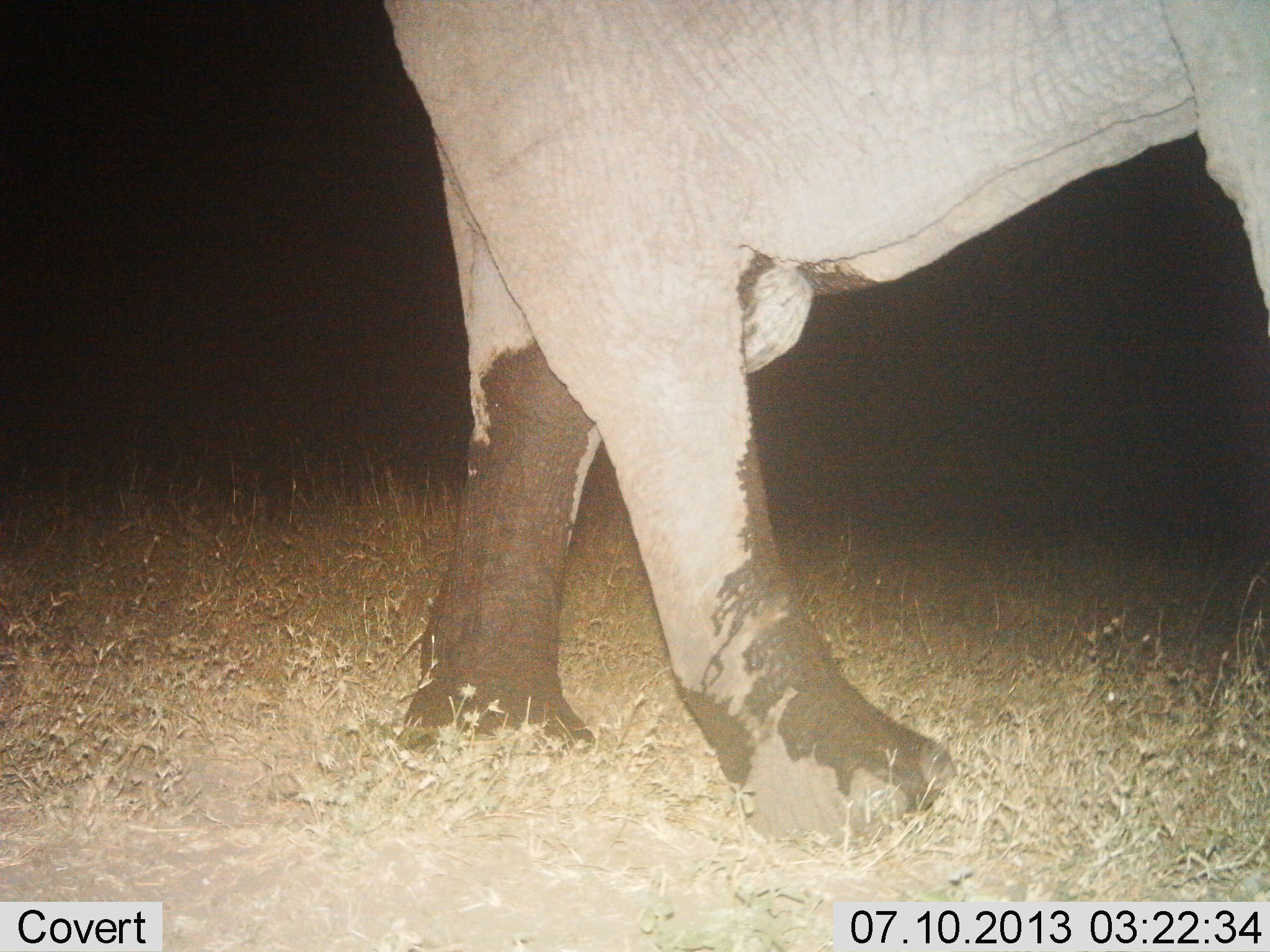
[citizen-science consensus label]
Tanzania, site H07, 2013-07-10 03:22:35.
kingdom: Animalia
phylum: Chordata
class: Mammalia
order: Proboscidea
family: Elephantidae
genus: Loxodonta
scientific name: Loxodonta africana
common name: african bush elephant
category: elephant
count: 1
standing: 30%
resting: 0%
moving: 70%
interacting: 0%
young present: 0%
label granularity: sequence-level